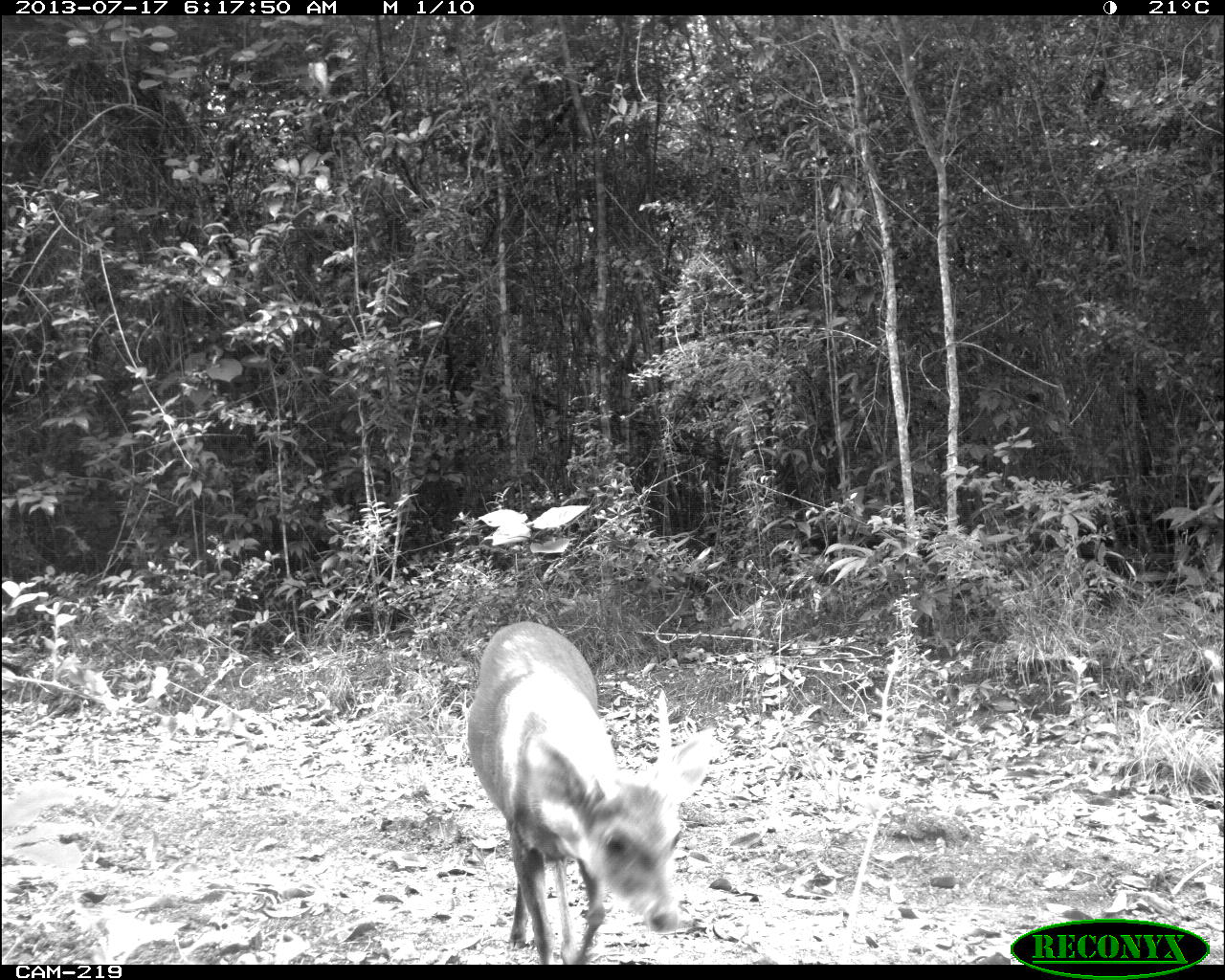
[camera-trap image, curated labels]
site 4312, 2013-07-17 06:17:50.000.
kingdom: Animalia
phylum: Chordata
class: Mammalia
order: Artiodactyla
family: Cervidae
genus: Mazama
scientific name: Mazama temama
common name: central american red brocket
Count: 1.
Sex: male.